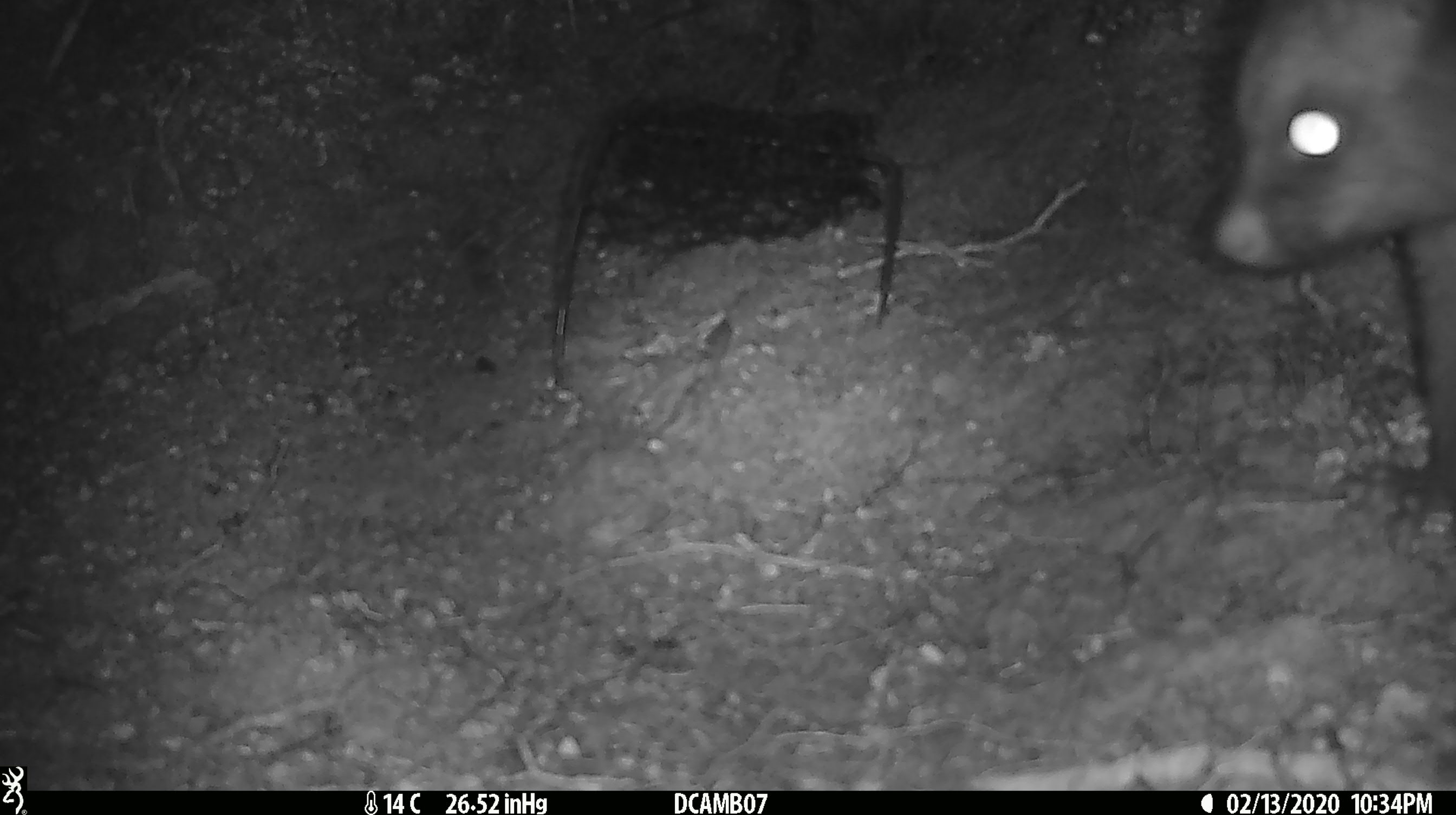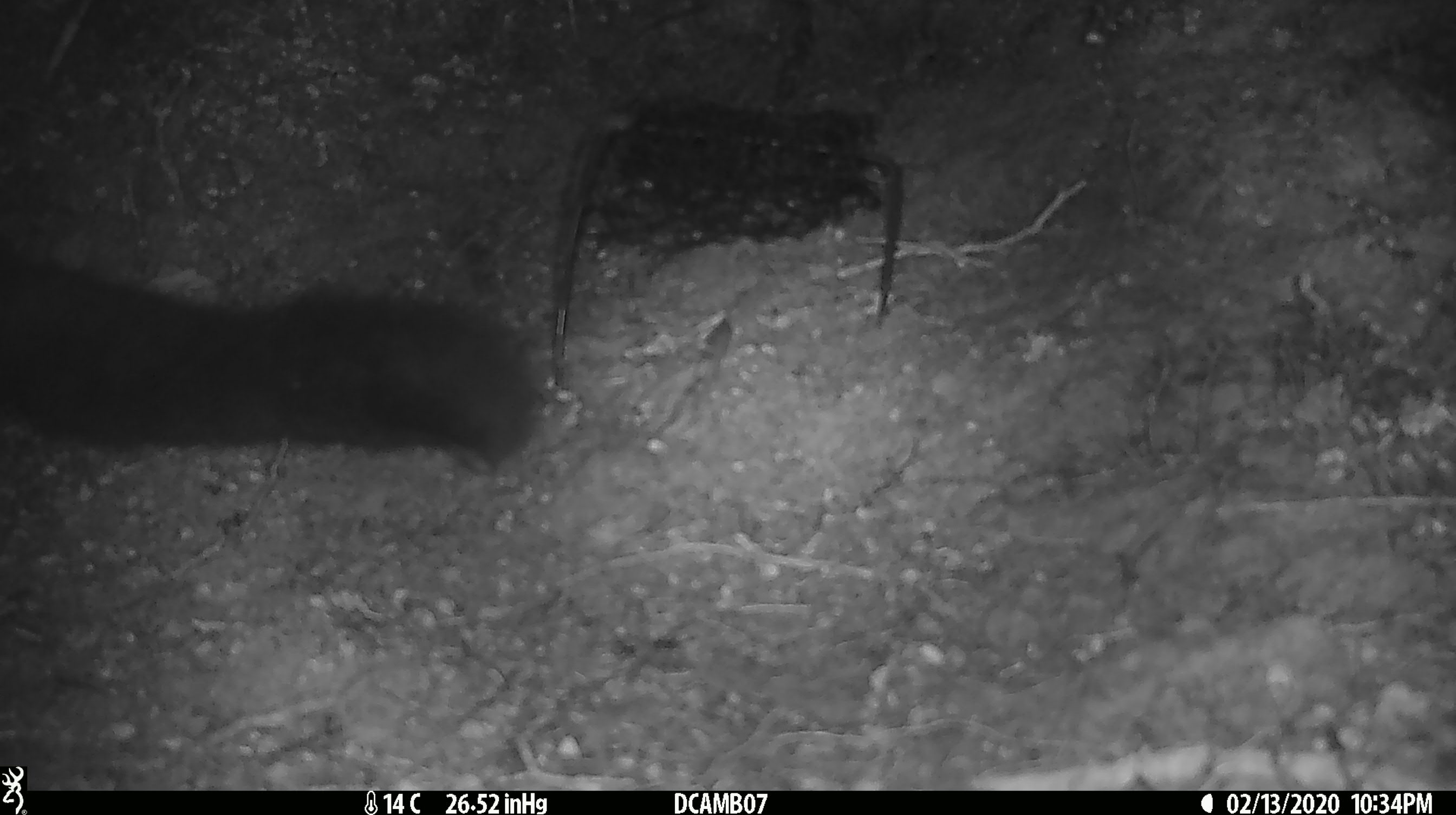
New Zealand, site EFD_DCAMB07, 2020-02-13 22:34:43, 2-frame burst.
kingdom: Animalia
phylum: Chordata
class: Mammalia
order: Diprotodontia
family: Phalangeridae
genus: Trichosurus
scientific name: Trichosurus vulpecula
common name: common brushtail possum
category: possum